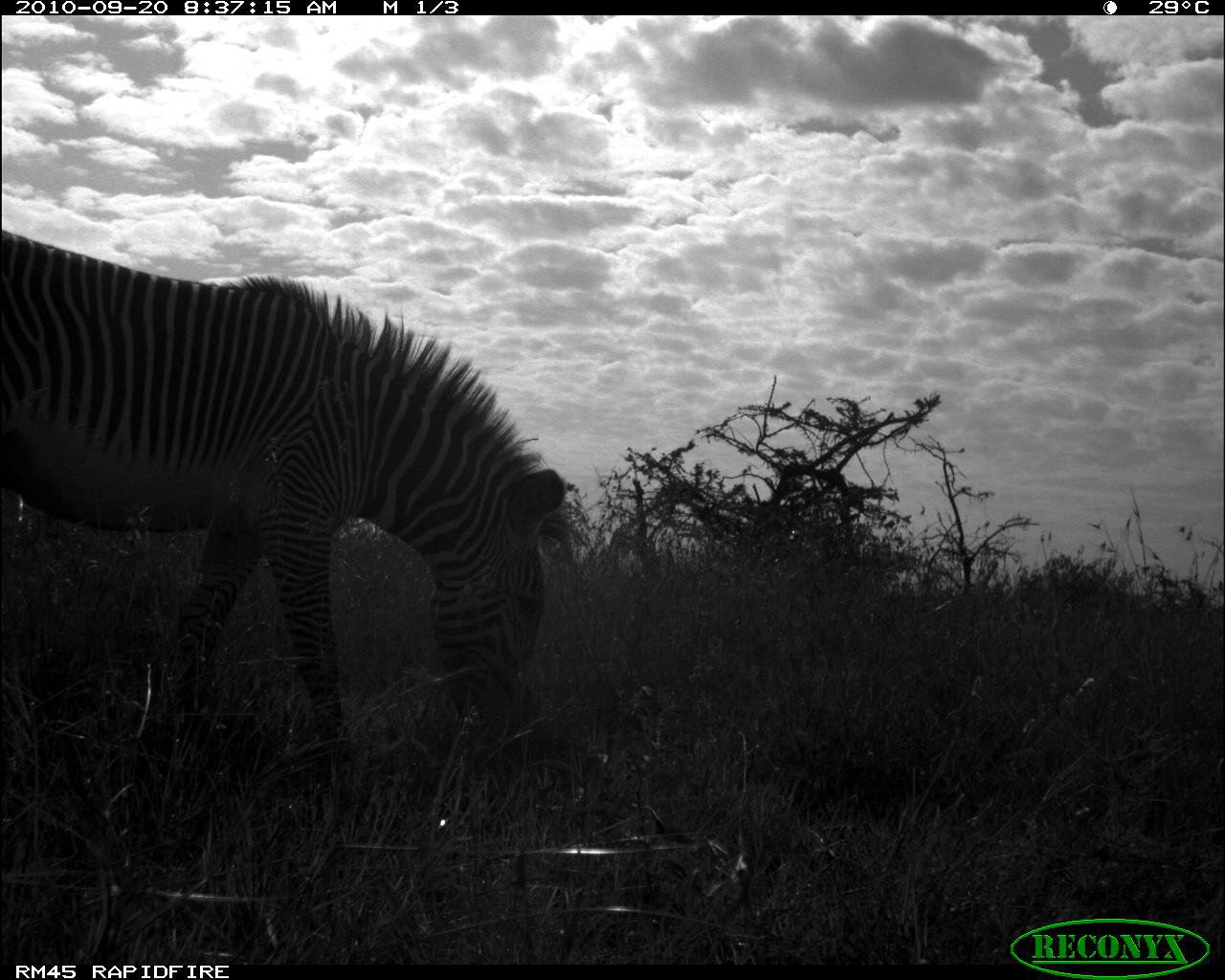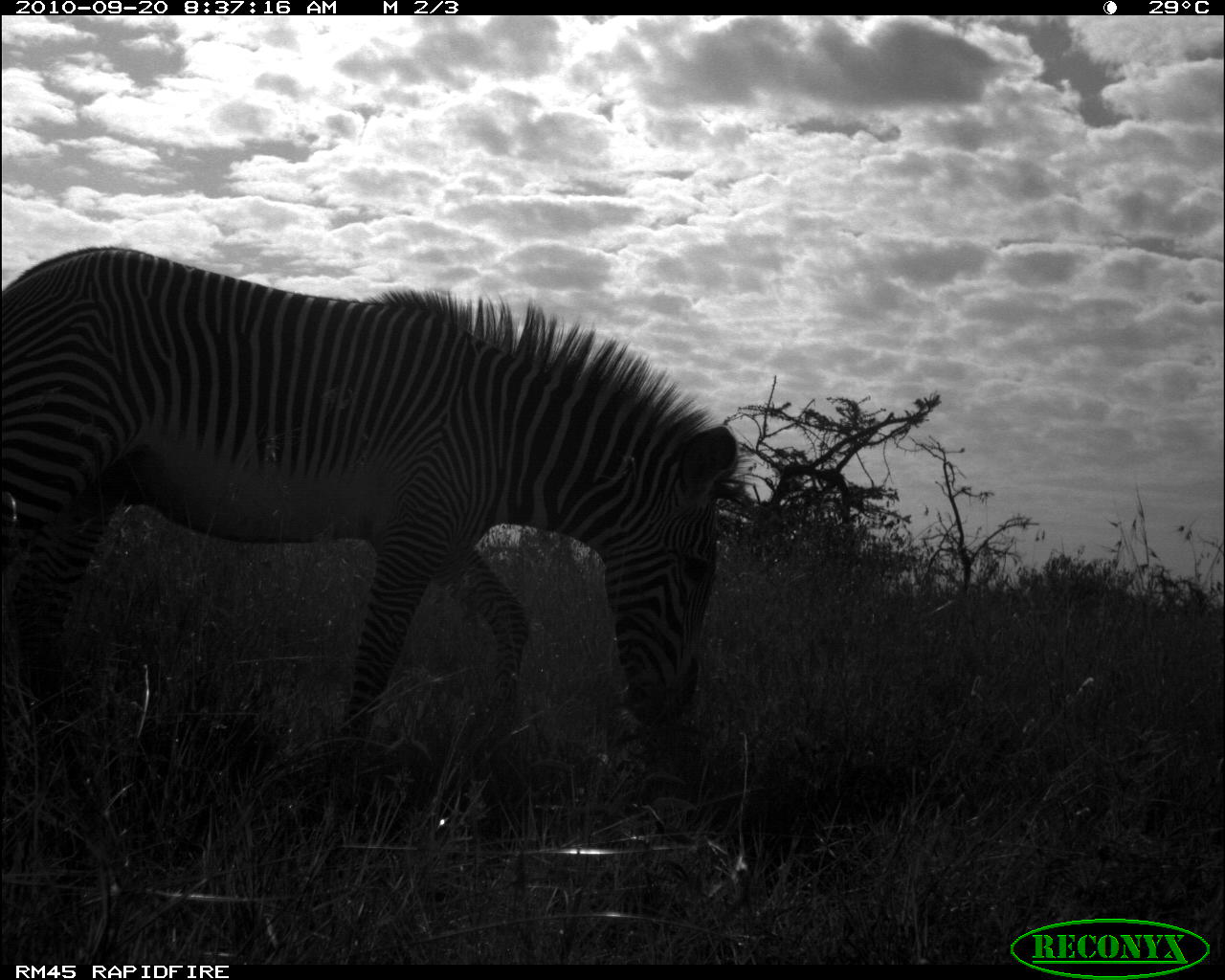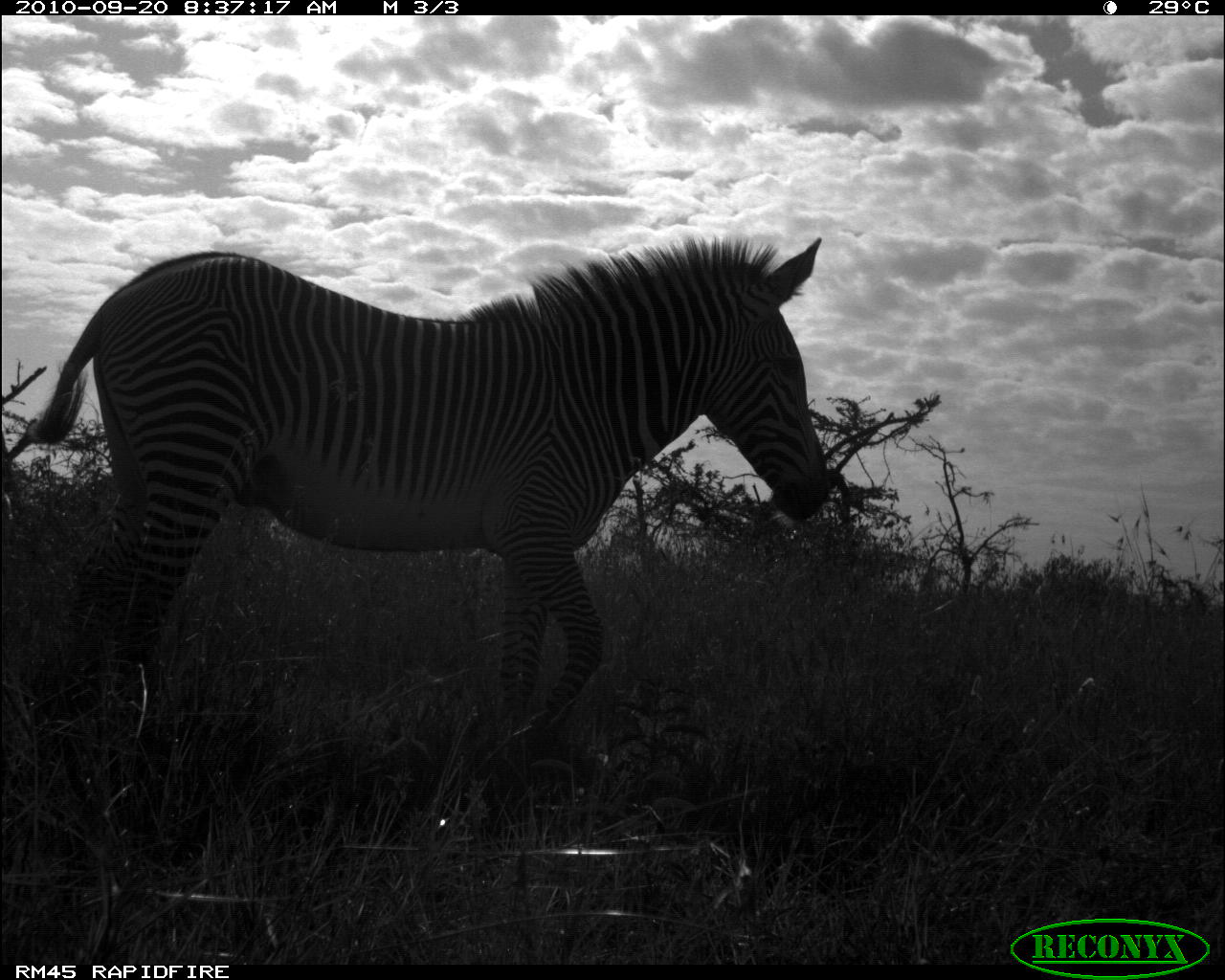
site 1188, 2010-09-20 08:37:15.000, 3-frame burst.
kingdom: Animalia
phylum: Chordata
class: Mammalia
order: Perissodactyla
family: Equidae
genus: Equus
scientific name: Equus grevyi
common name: grévy's zebra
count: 1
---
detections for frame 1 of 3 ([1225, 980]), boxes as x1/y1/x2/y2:
equus grevyi: 0/229/563/804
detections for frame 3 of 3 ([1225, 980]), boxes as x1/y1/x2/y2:
equus grevyi: 22/236/829/762